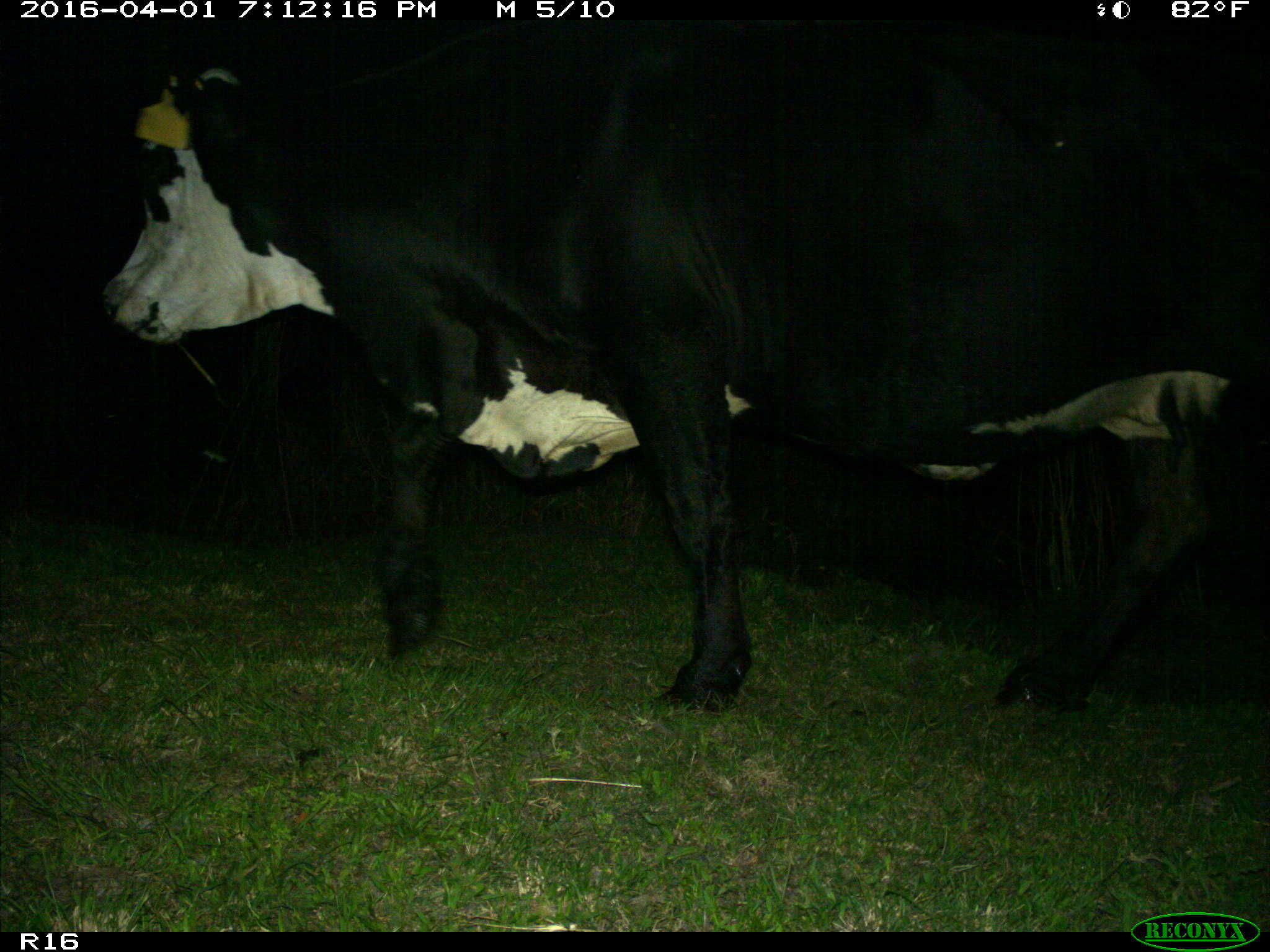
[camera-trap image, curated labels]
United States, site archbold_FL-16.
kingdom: Animalia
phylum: Chordata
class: Mammalia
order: Artiodactyla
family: Bovidae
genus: Bos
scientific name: Bos taurus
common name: domestic cow